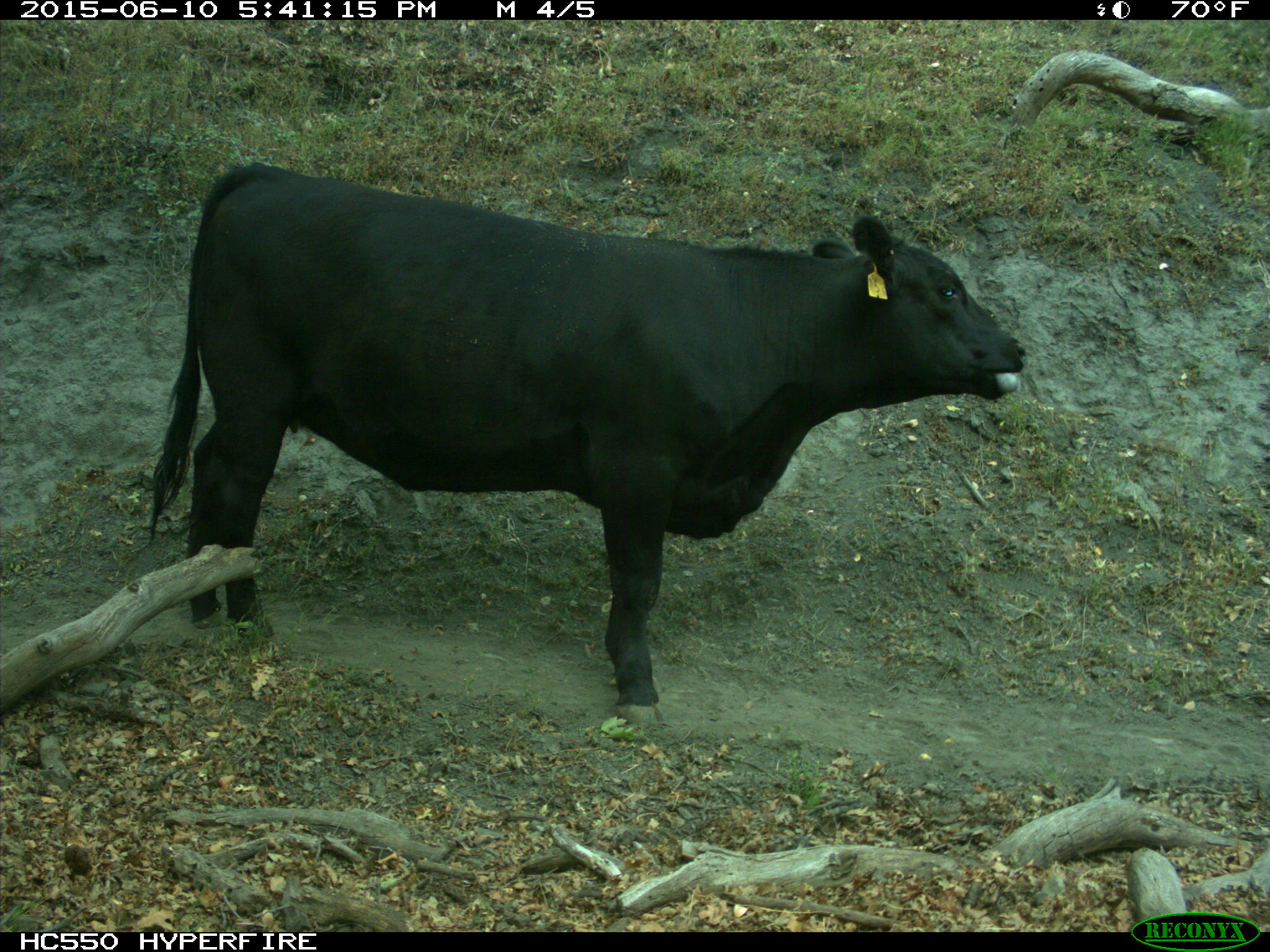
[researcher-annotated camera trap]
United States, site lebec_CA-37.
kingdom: Animalia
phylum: Chordata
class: Mammalia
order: Artiodactyla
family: Bovidae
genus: Bos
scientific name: Bos taurus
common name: domestic cow